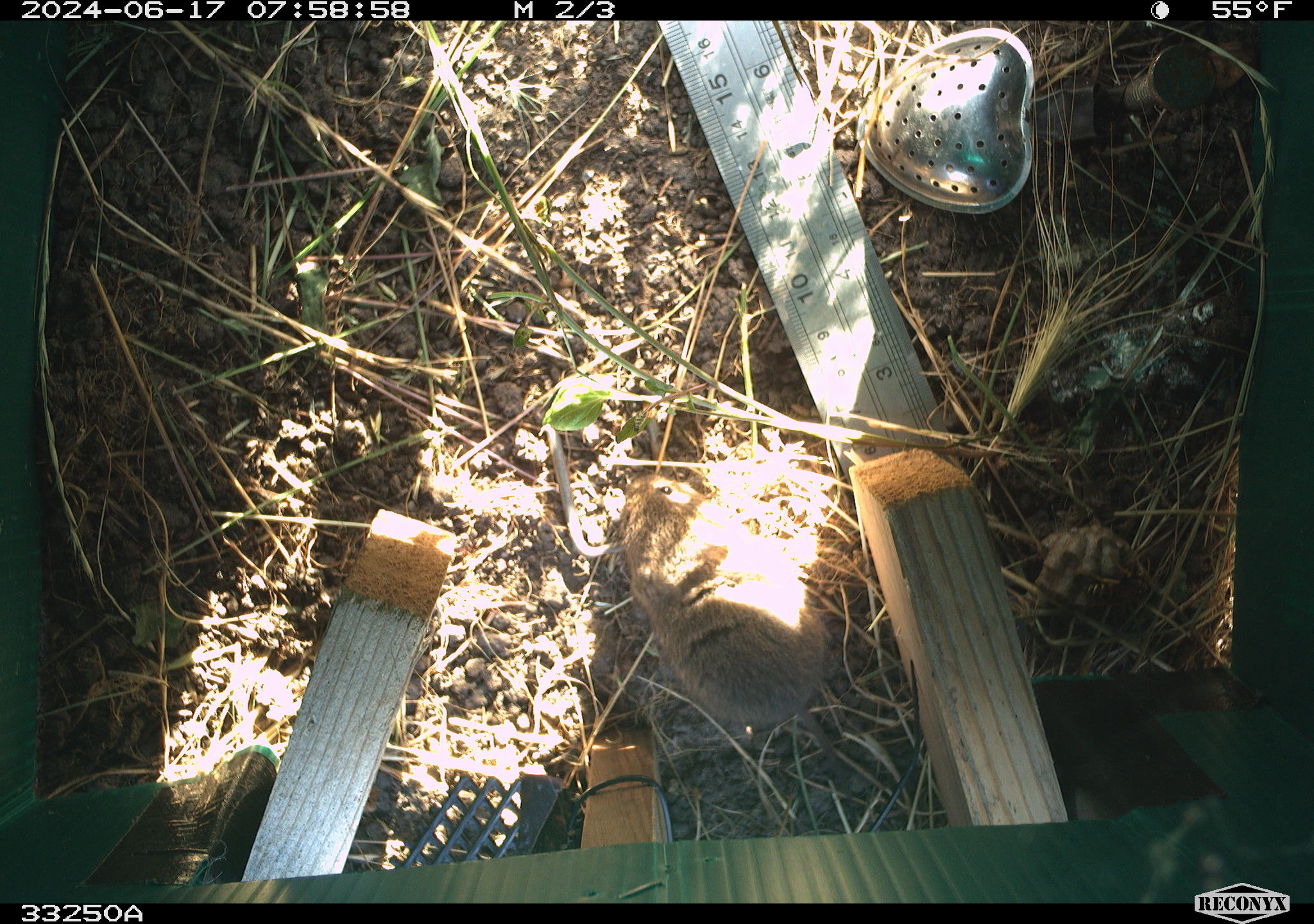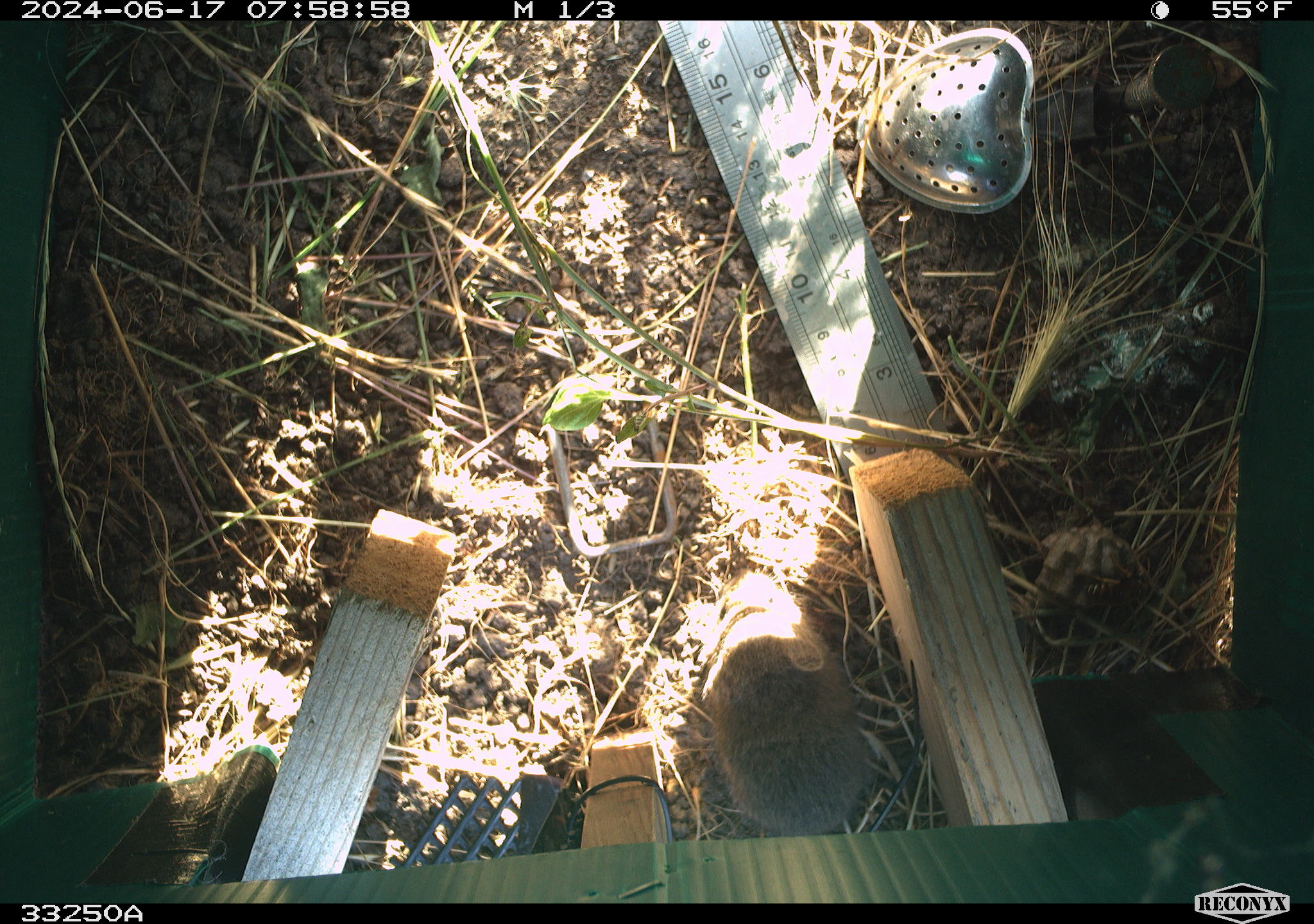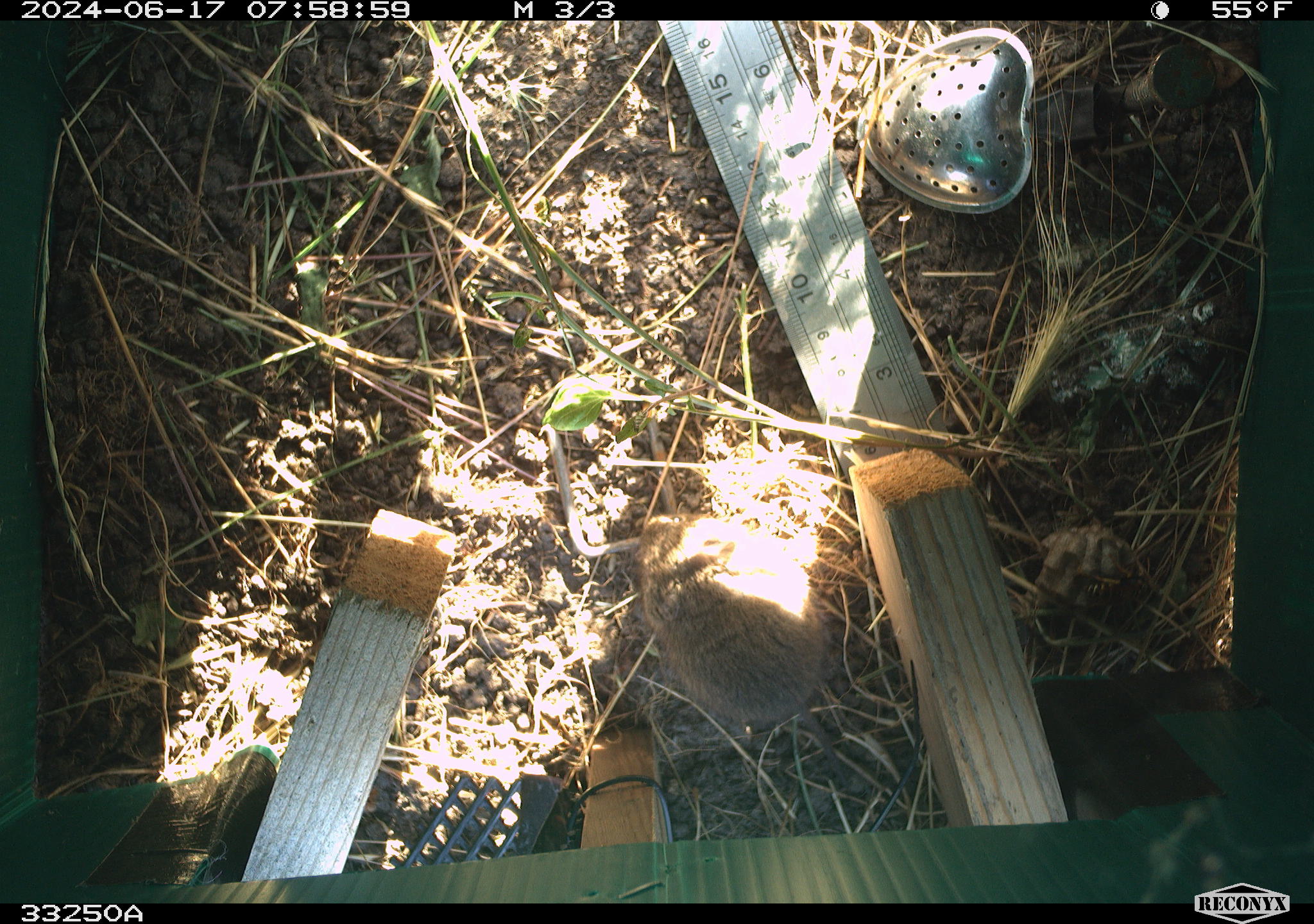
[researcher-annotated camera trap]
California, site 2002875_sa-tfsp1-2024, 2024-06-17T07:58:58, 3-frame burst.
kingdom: Animalia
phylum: Chordata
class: Mammalia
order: Rodentia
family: Cricetidae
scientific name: Arvicolinae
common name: voles, lemmings, and muskrats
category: arvicolinae subfamily